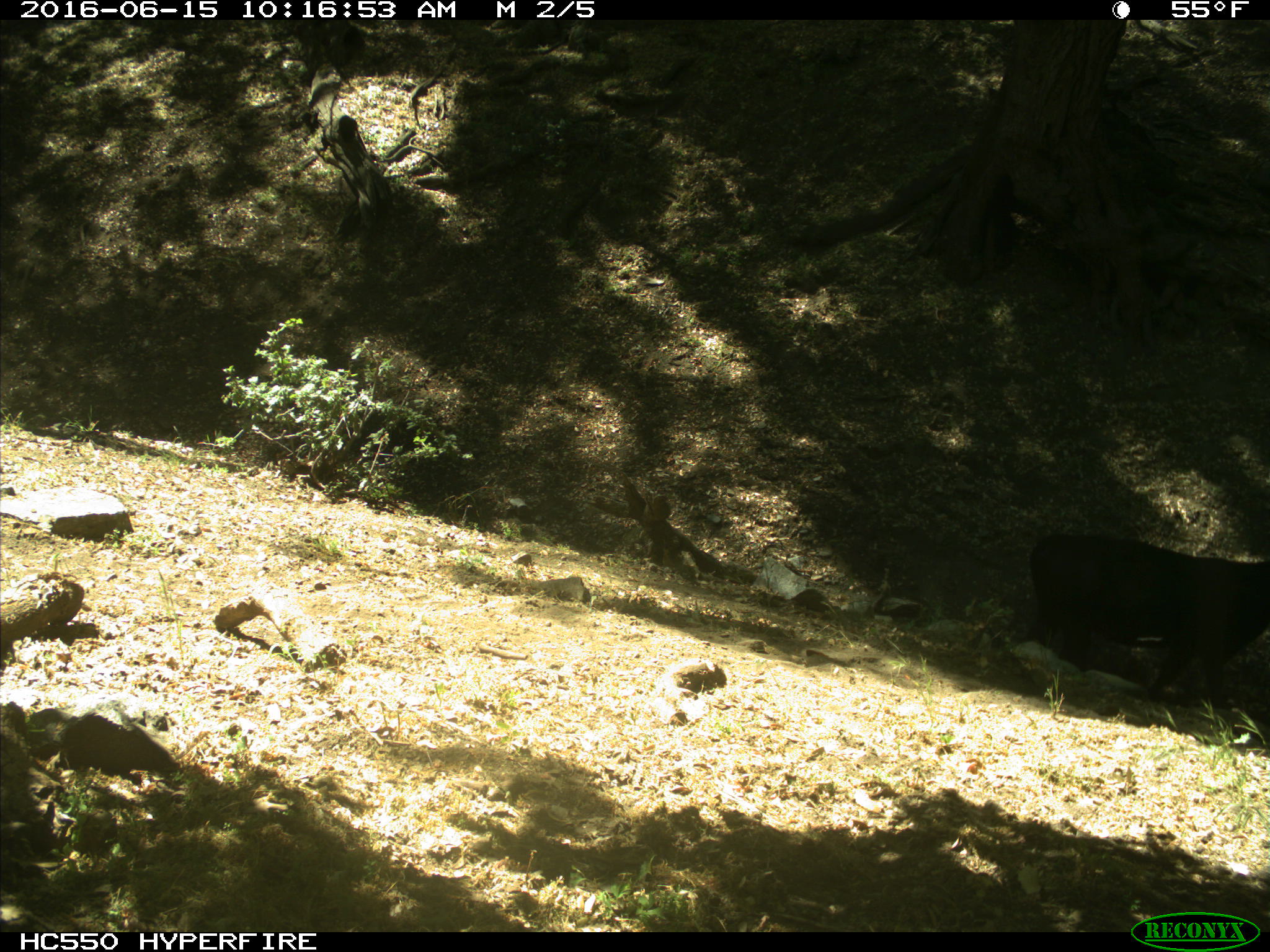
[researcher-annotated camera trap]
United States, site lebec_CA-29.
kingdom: Animalia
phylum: Chordata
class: Mammalia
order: Artiodactyla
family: Bovidae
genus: Bos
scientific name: Bos taurus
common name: domestic cow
Bos taurus (domestic cow).